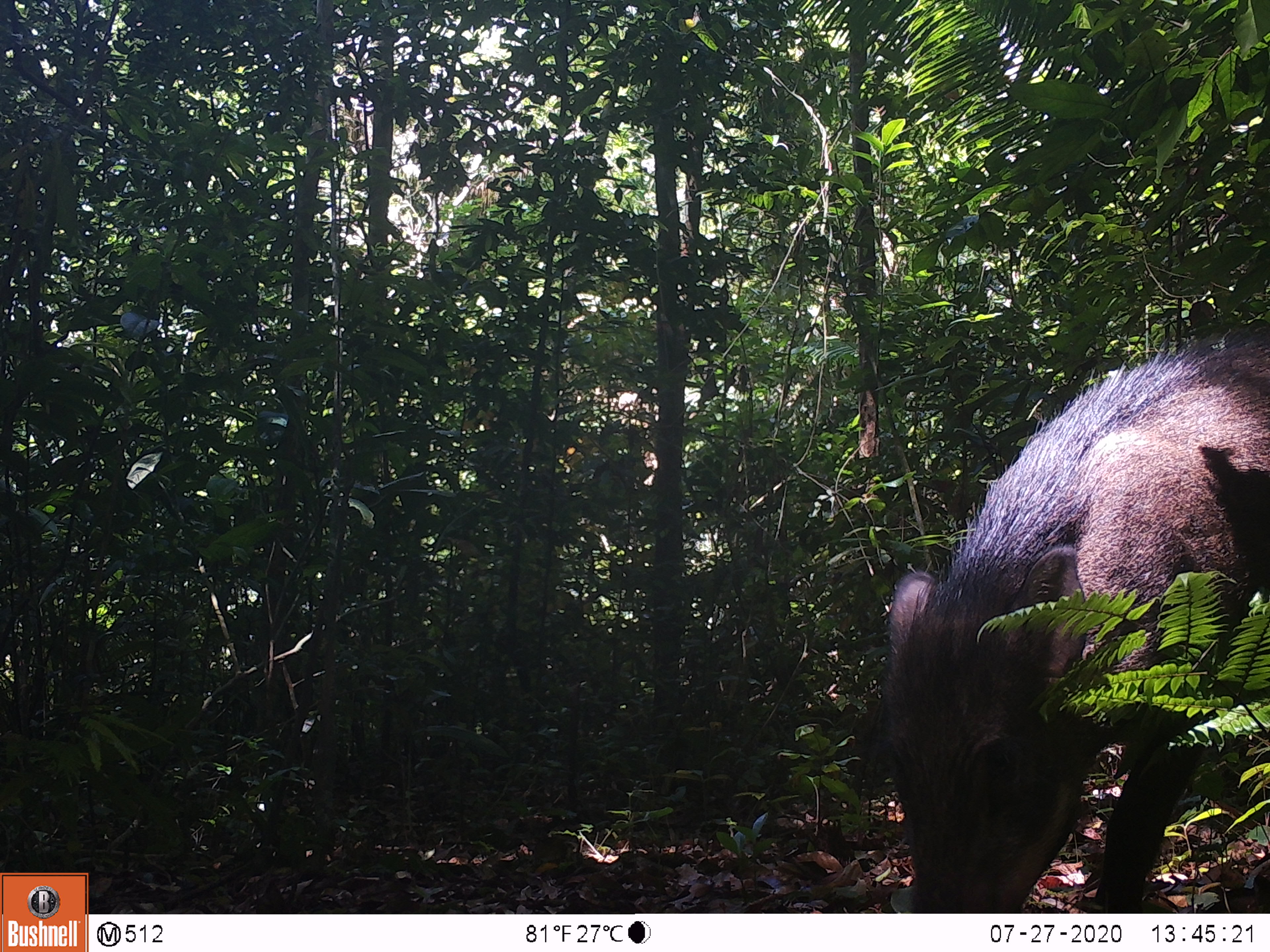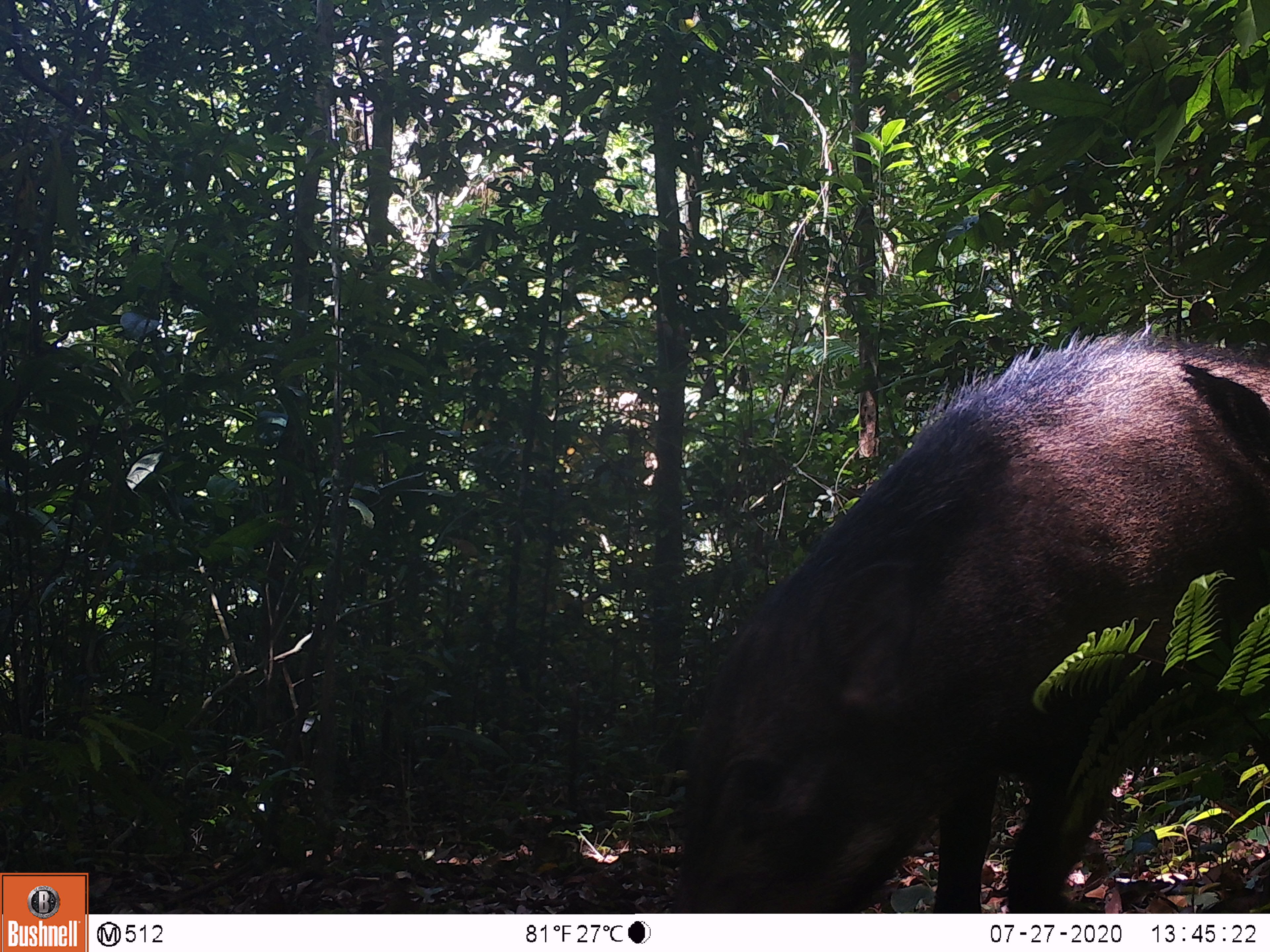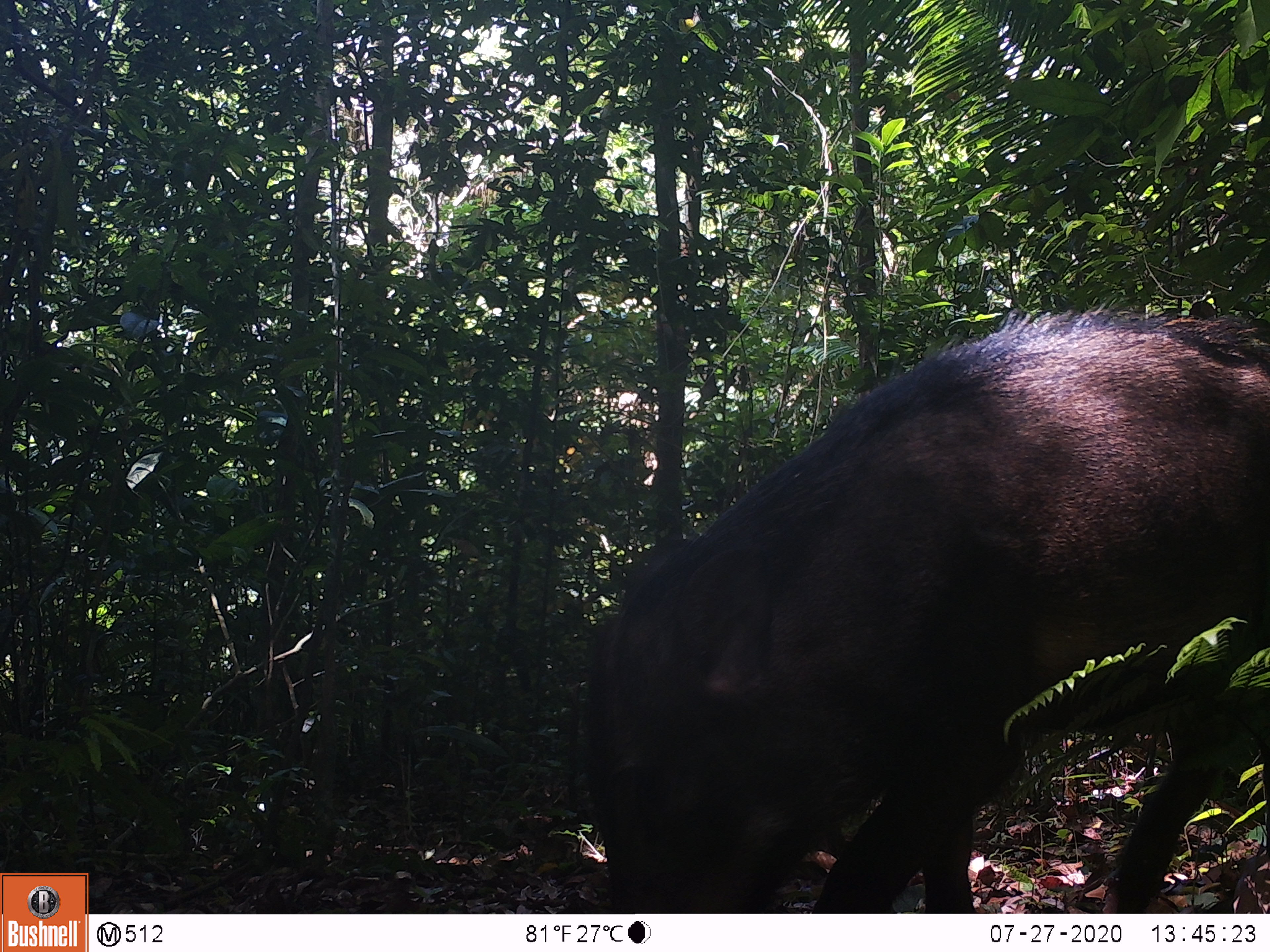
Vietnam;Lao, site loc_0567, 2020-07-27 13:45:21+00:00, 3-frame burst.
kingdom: Animalia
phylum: Chordata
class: Mammalia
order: Artiodactyla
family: Suidae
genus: Sus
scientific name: Sus scrofa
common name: eurasian wild pig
Eurasian wild pig (Sus scrofa). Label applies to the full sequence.